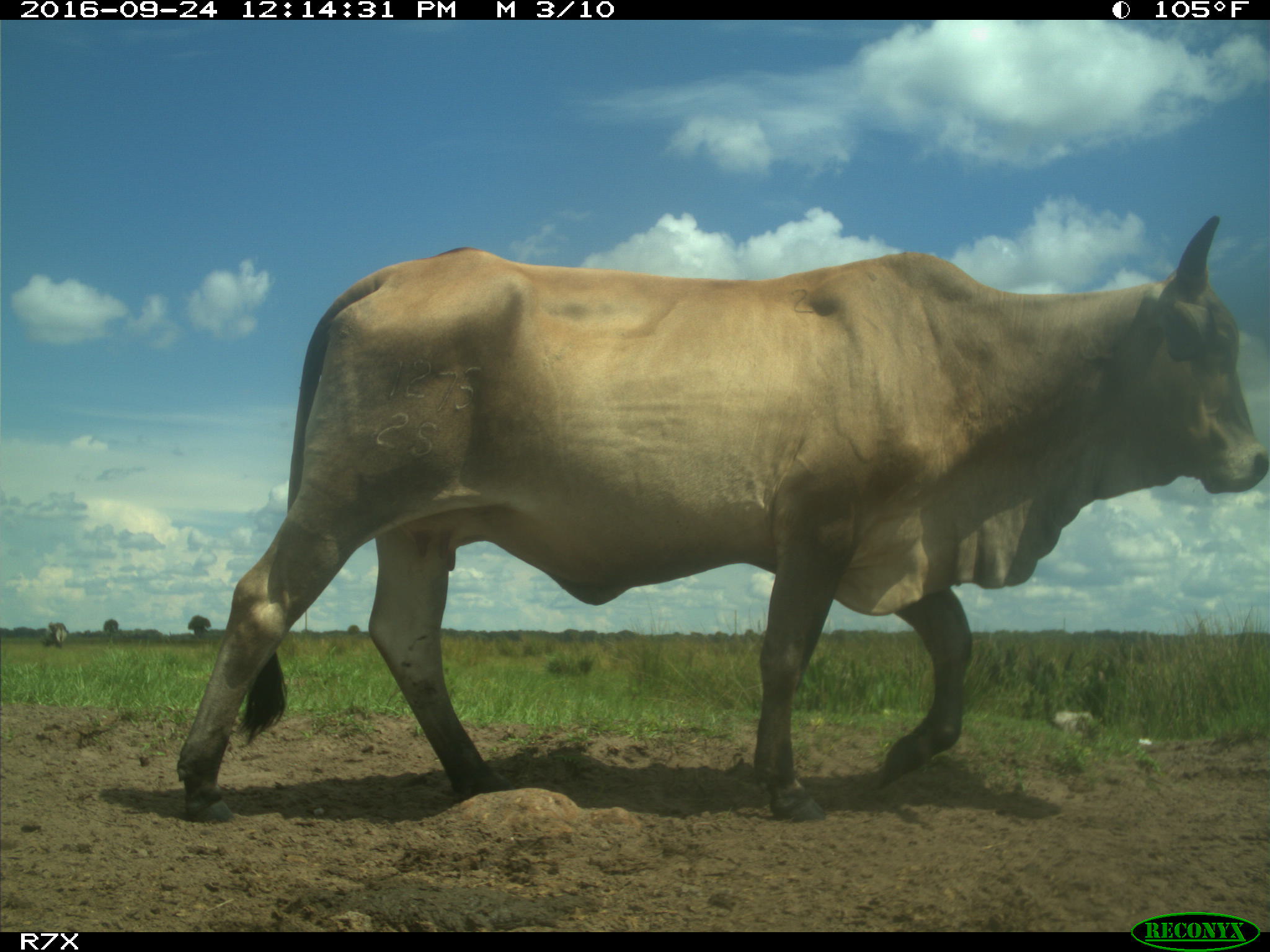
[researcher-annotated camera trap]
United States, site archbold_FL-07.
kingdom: Animalia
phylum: Chordata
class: Mammalia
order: Artiodactyla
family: Bovidae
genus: Bos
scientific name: Bos taurus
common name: domestic cow